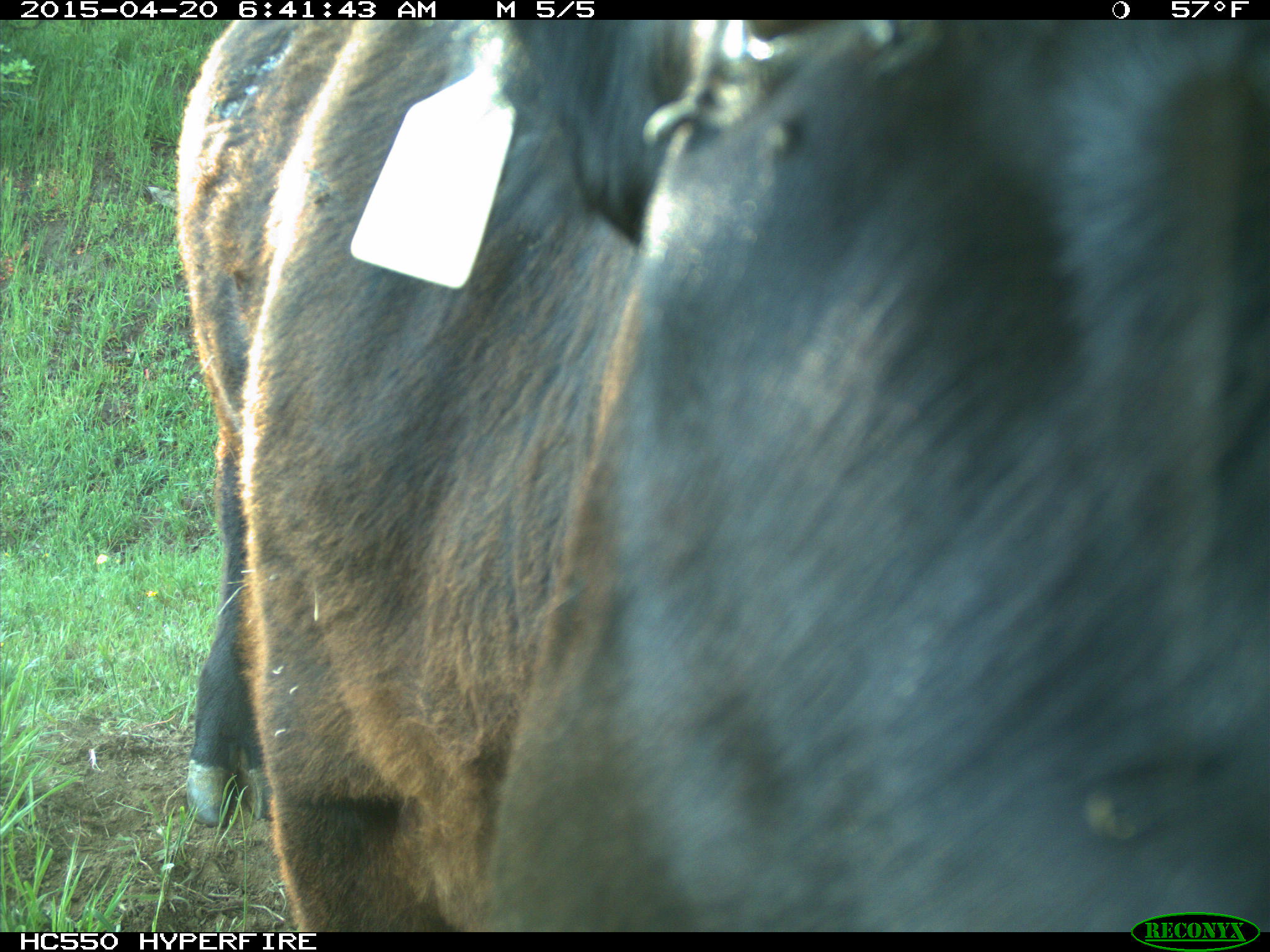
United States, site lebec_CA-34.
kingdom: Animalia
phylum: Chordata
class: Mammalia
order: Artiodactyla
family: Bovidae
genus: Bos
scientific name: Bos taurus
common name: domestic cow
Bos taurus (domestic cow).